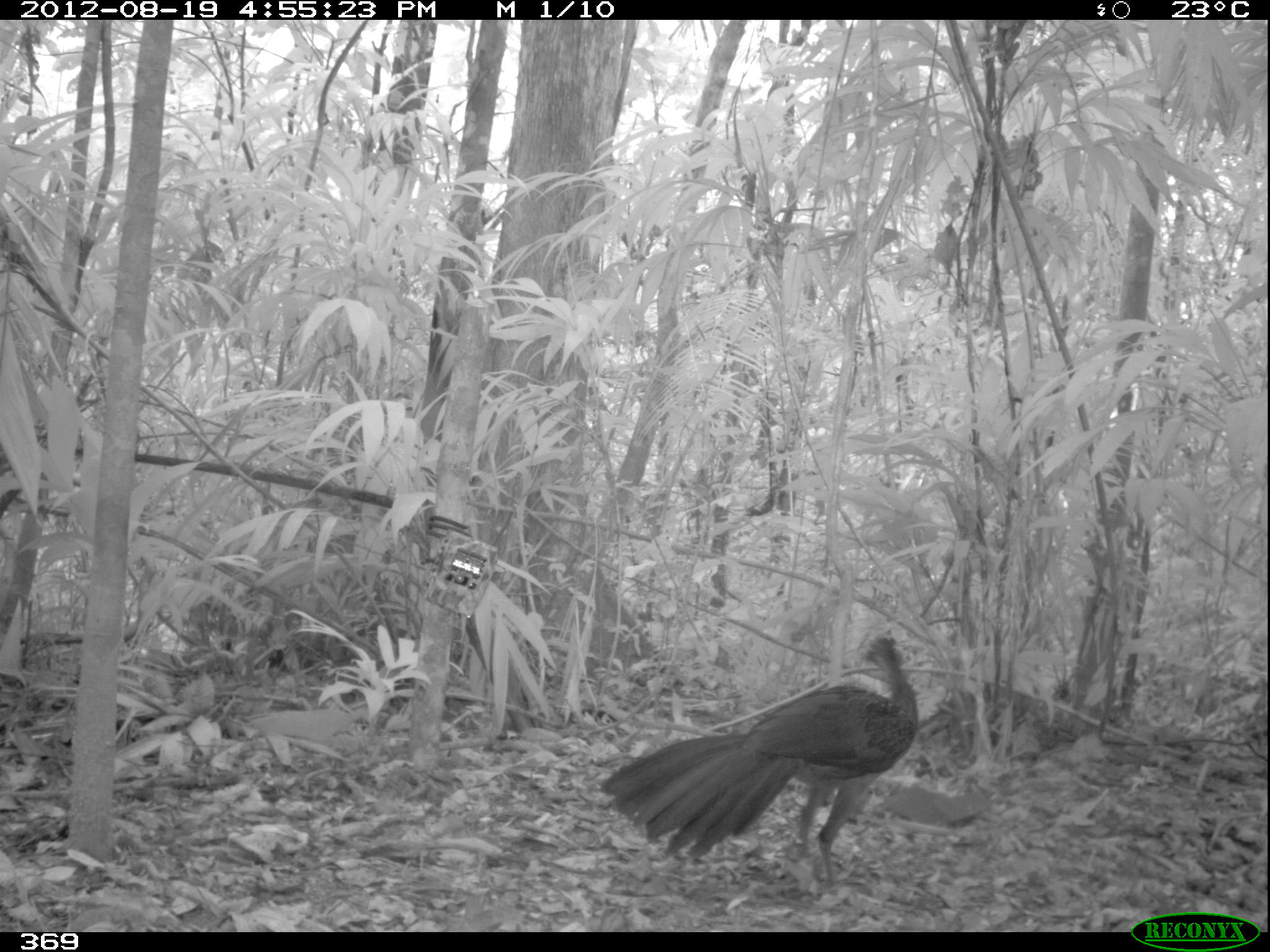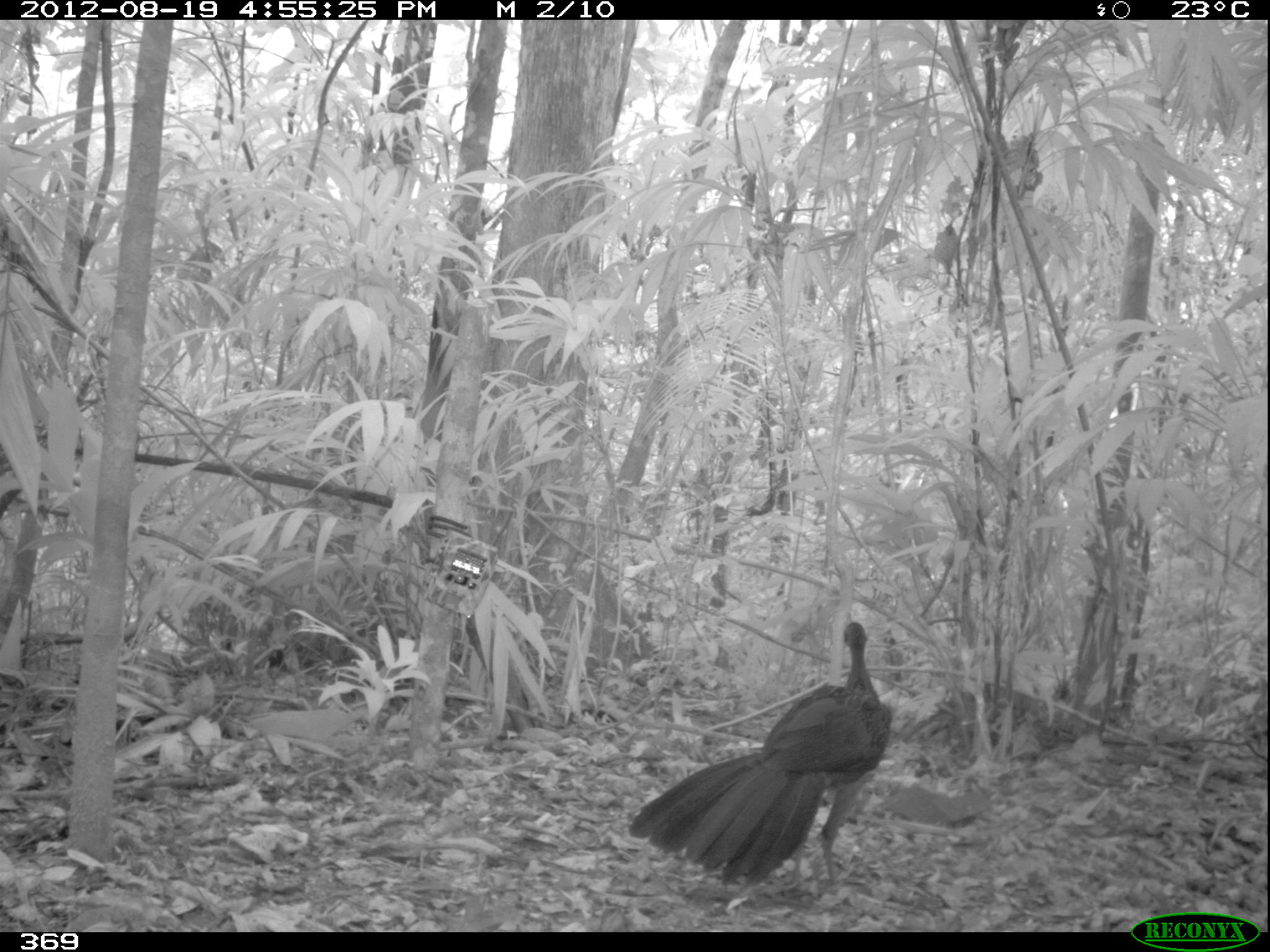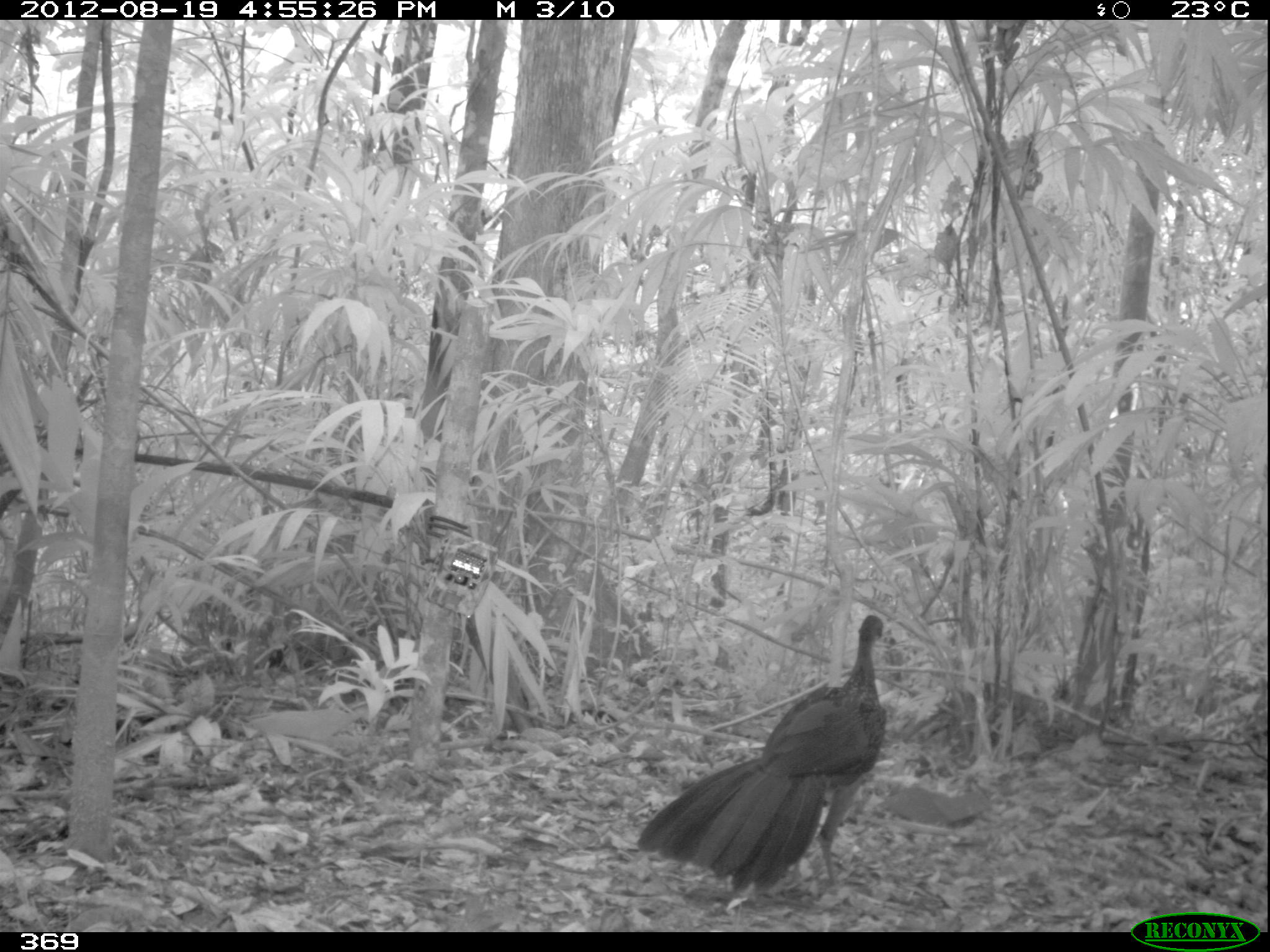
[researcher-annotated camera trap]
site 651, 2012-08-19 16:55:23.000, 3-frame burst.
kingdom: Animalia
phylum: Chordata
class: Aves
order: Galliformes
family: Cracidae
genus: Penelope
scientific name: Penelope jacquacu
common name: spix's guan